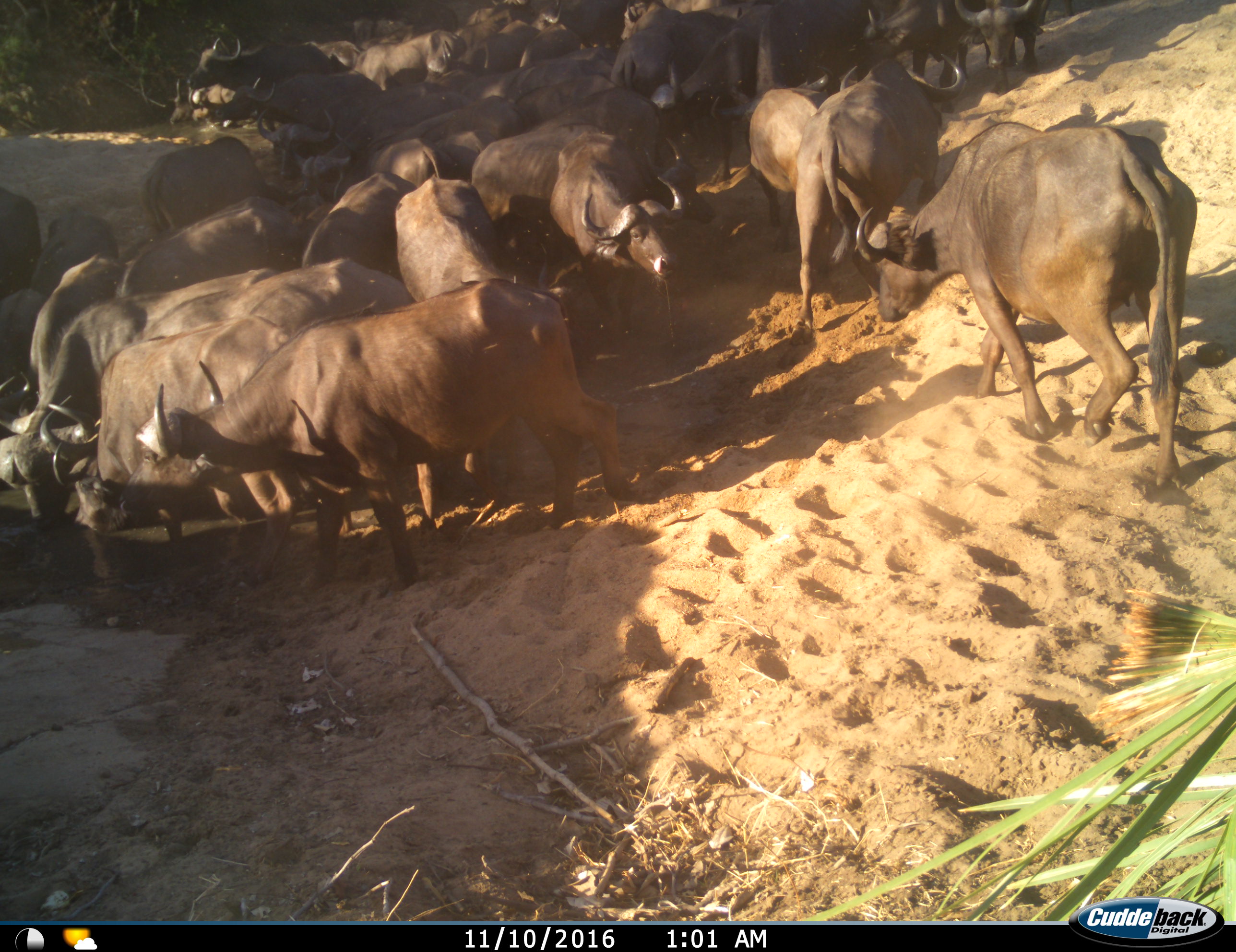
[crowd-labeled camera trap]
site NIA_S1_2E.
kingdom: Animalia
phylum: Chordata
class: Mammalia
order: Artiodactyla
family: Bovidae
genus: Syncerus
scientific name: Syncerus caffer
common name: african buffalo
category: buffalo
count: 11-50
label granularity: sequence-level